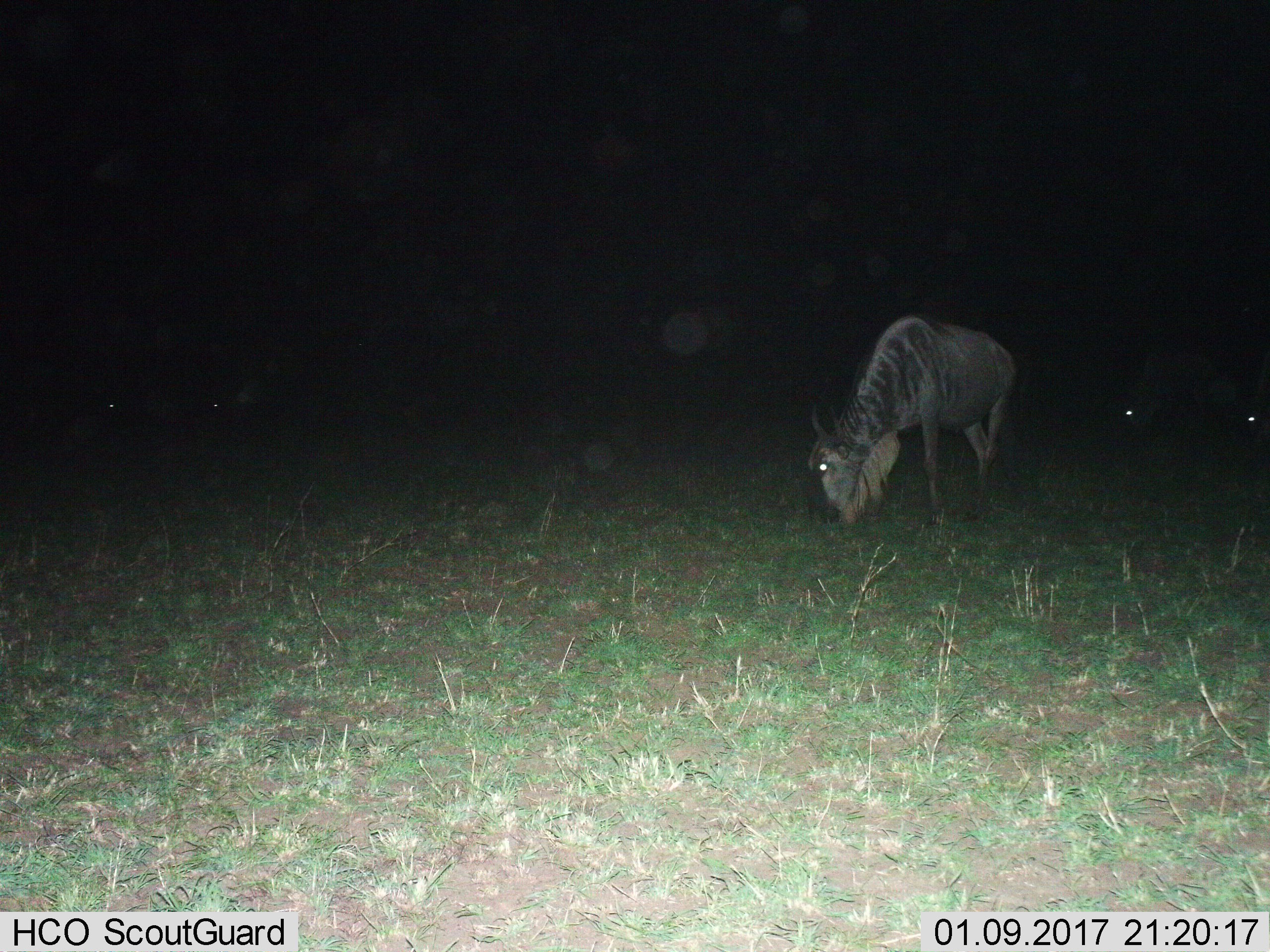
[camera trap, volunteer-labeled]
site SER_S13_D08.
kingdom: Animalia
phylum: Chordata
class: Mammalia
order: Artiodactyla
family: Bovidae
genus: Connochaetes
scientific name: Connochaetes taurinus taurinus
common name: blue wildebeest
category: wildebeestblue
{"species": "wildebeestblue (blue wildebeest) (Connochaetes taurinus taurinus)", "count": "5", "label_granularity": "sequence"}